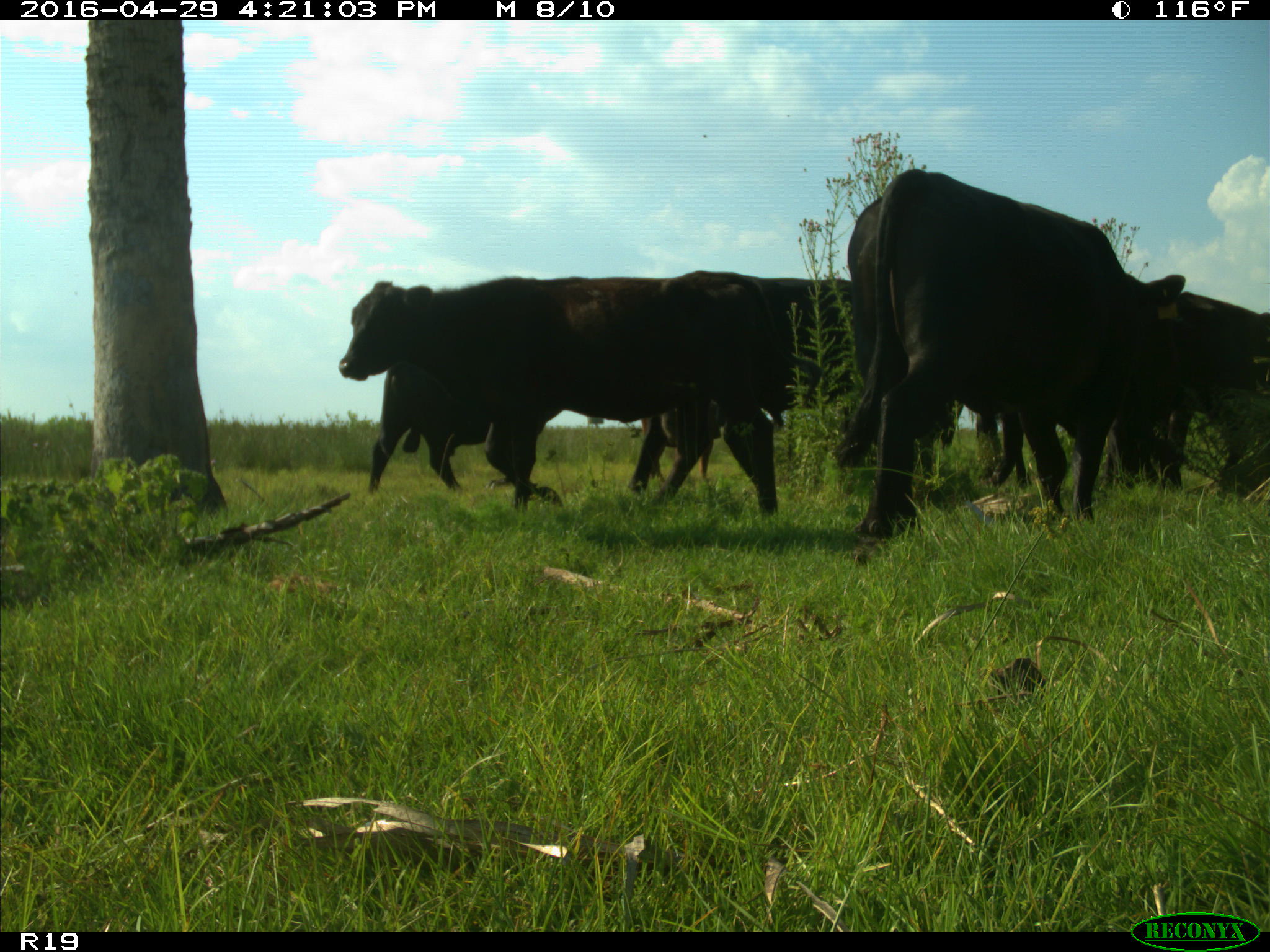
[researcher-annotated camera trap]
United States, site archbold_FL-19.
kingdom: Animalia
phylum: Chordata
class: Mammalia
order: Artiodactyla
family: Bovidae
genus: Bos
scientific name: Bos taurus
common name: domestic cow